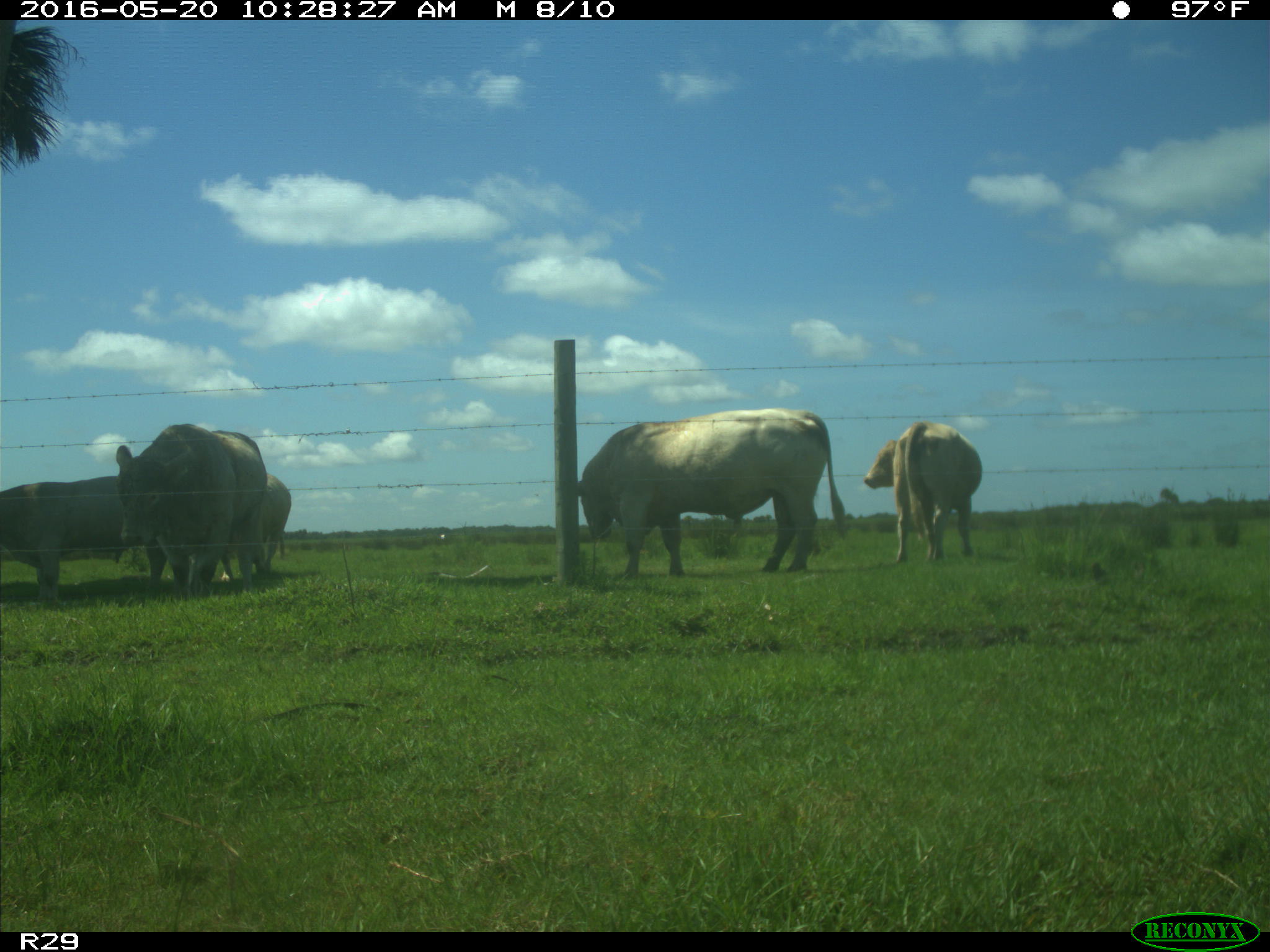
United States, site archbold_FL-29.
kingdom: Animalia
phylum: Chordata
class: Mammalia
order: Artiodactyla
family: Bovidae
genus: Bos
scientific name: Bos taurus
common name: domestic cow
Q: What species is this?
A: Bos taurus (domestic cow).